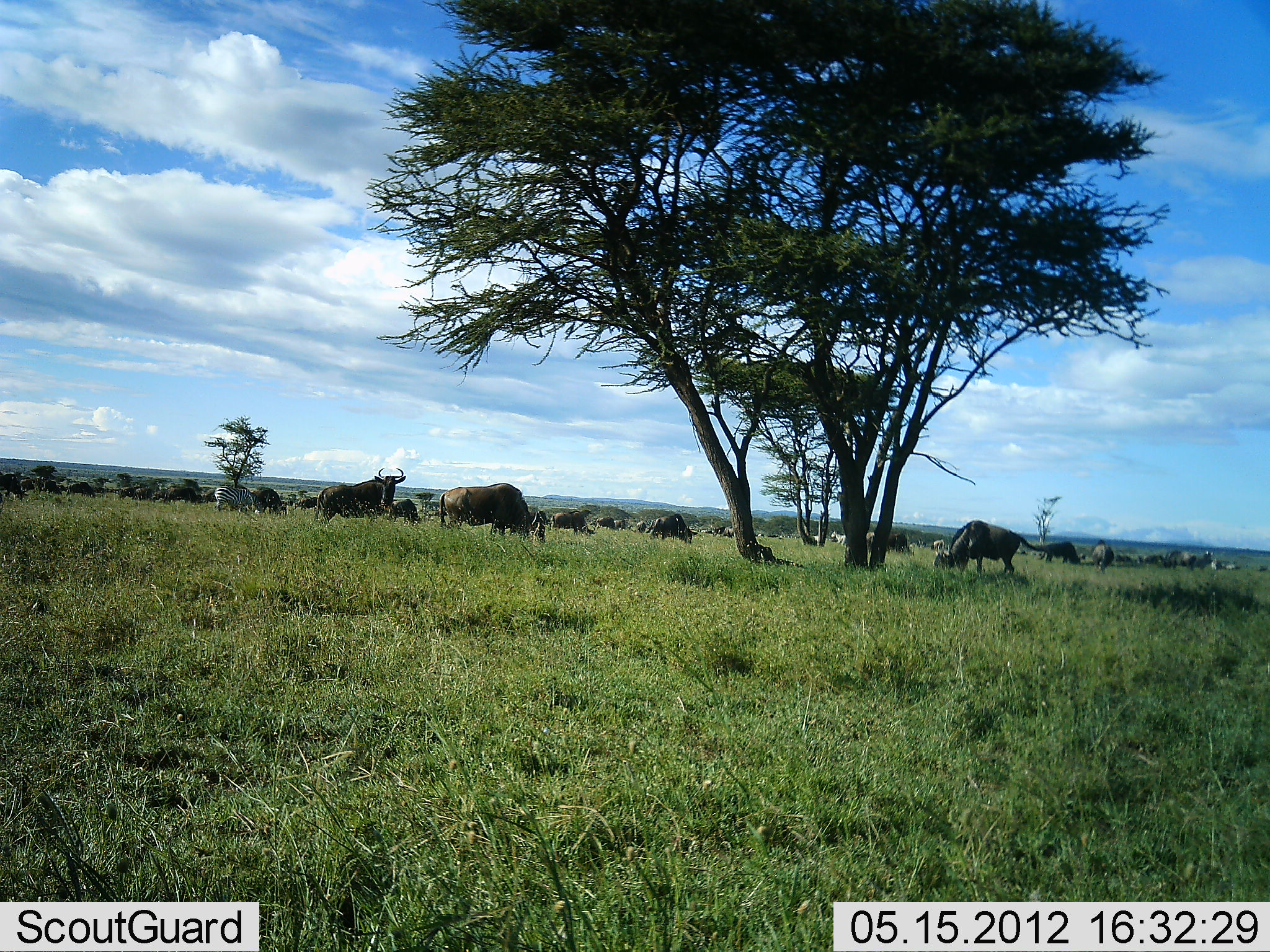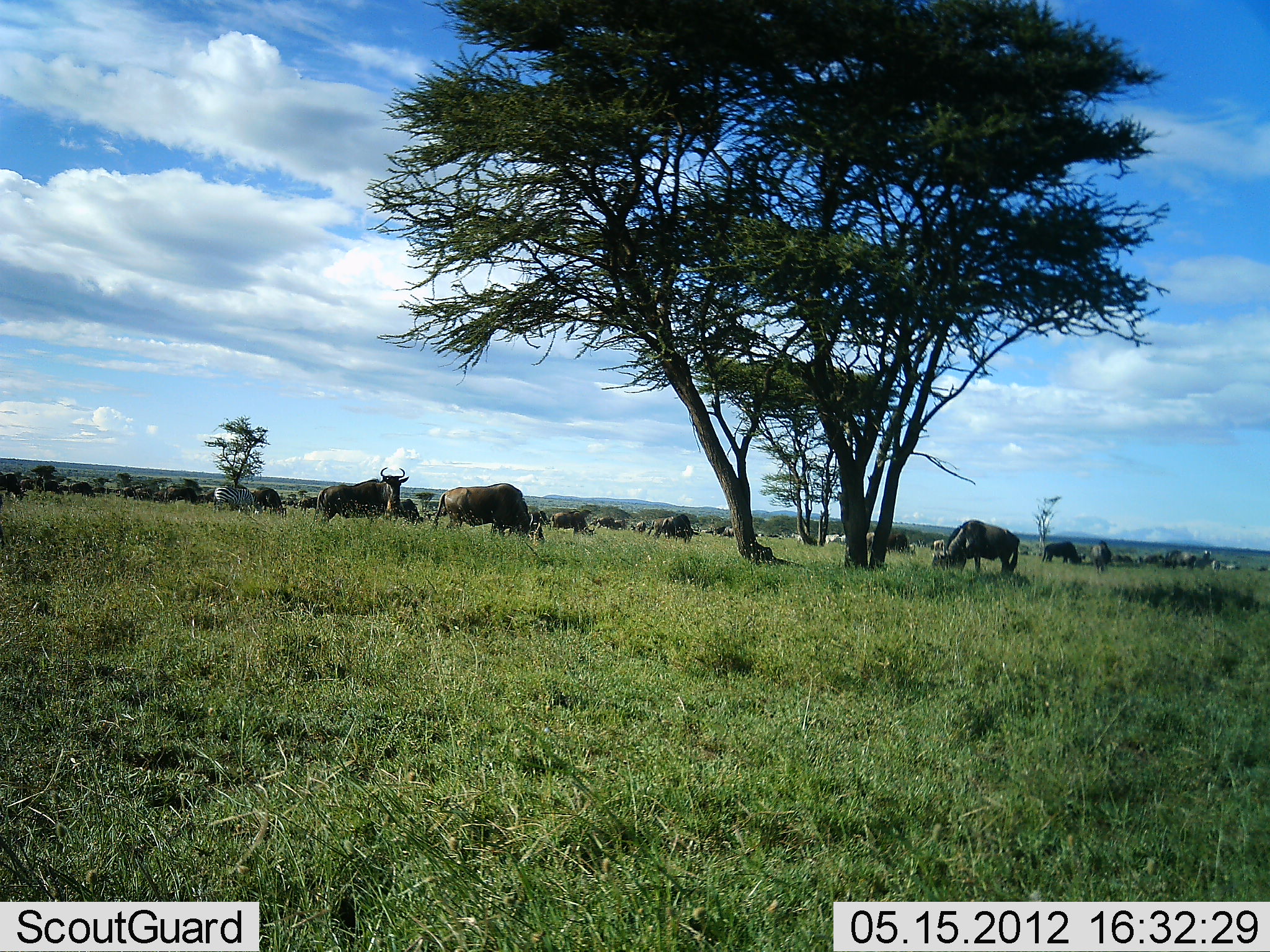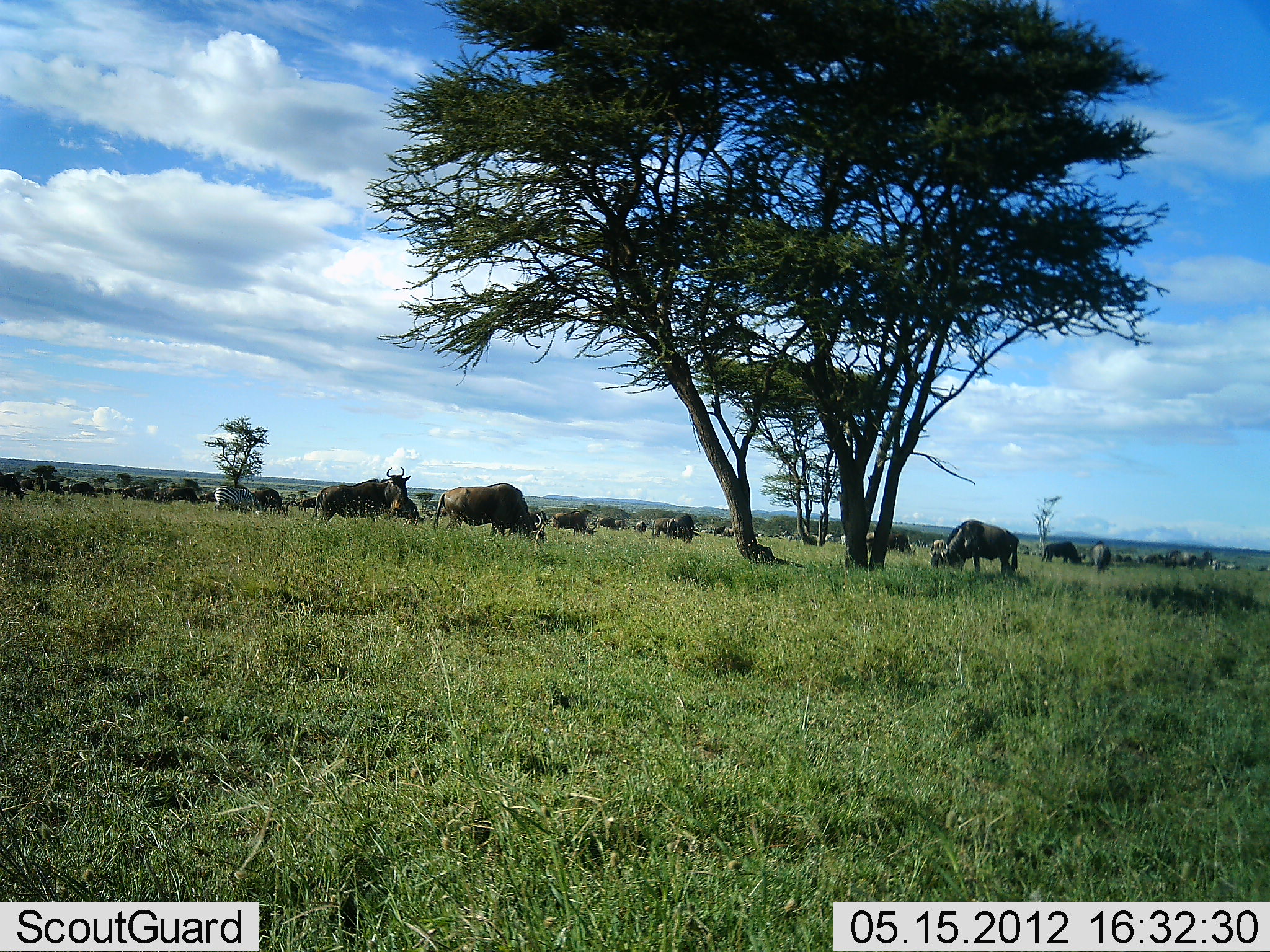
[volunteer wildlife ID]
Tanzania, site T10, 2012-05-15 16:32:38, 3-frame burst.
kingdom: Animalia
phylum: Chordata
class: Mammalia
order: Artiodactyla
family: Bovidae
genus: Connochaetes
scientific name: Connochaetes taurinus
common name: blue wildebeest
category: wildebeest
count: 11-50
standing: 75%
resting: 17%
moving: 17%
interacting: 0%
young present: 0%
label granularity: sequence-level